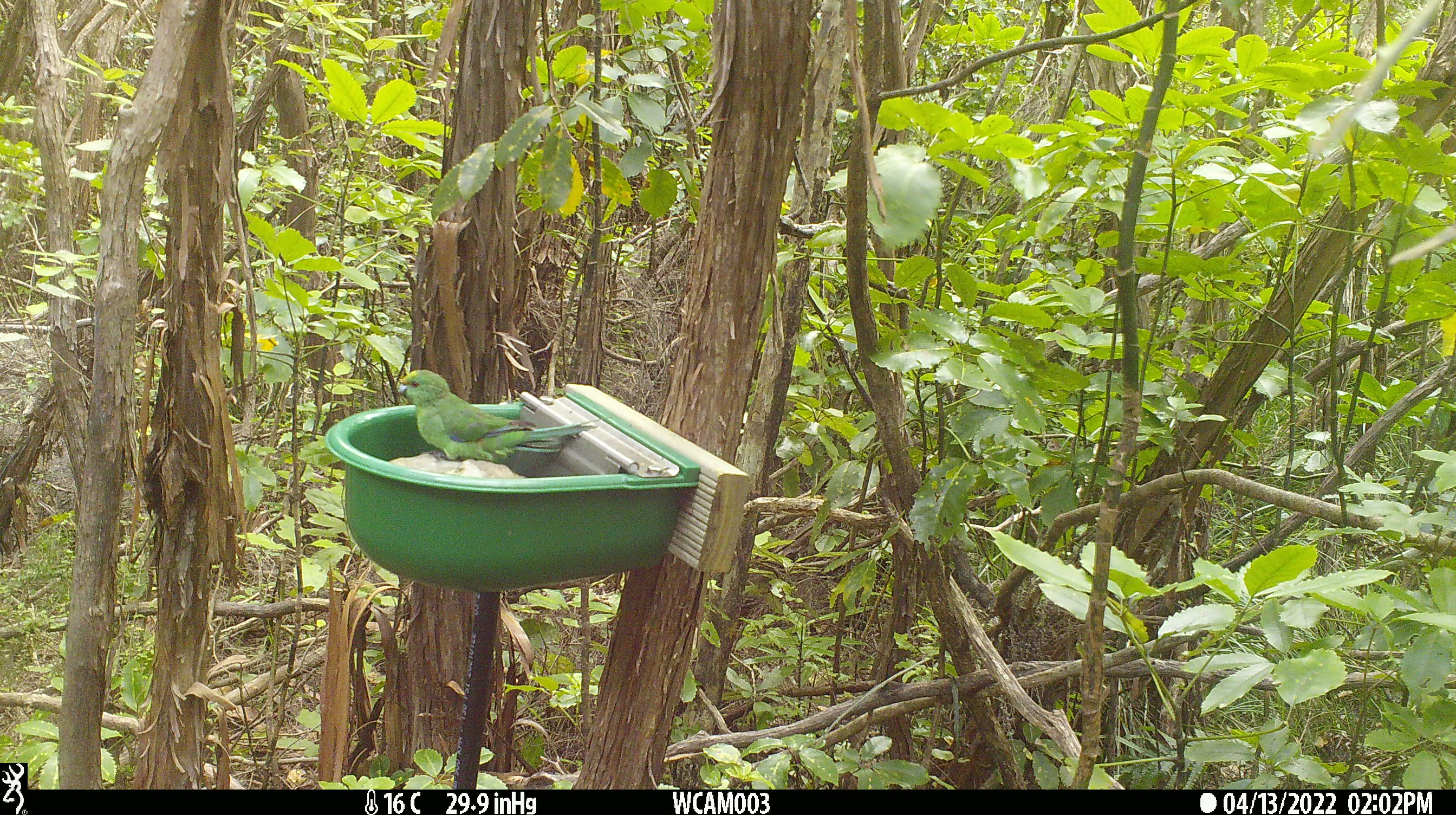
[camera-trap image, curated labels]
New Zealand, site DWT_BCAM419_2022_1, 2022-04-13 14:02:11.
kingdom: Animalia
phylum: Chordata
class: Aves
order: Psittaciformes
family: Psittaculidae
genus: Cyanoramphus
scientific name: Cyanoramphus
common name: parakeet